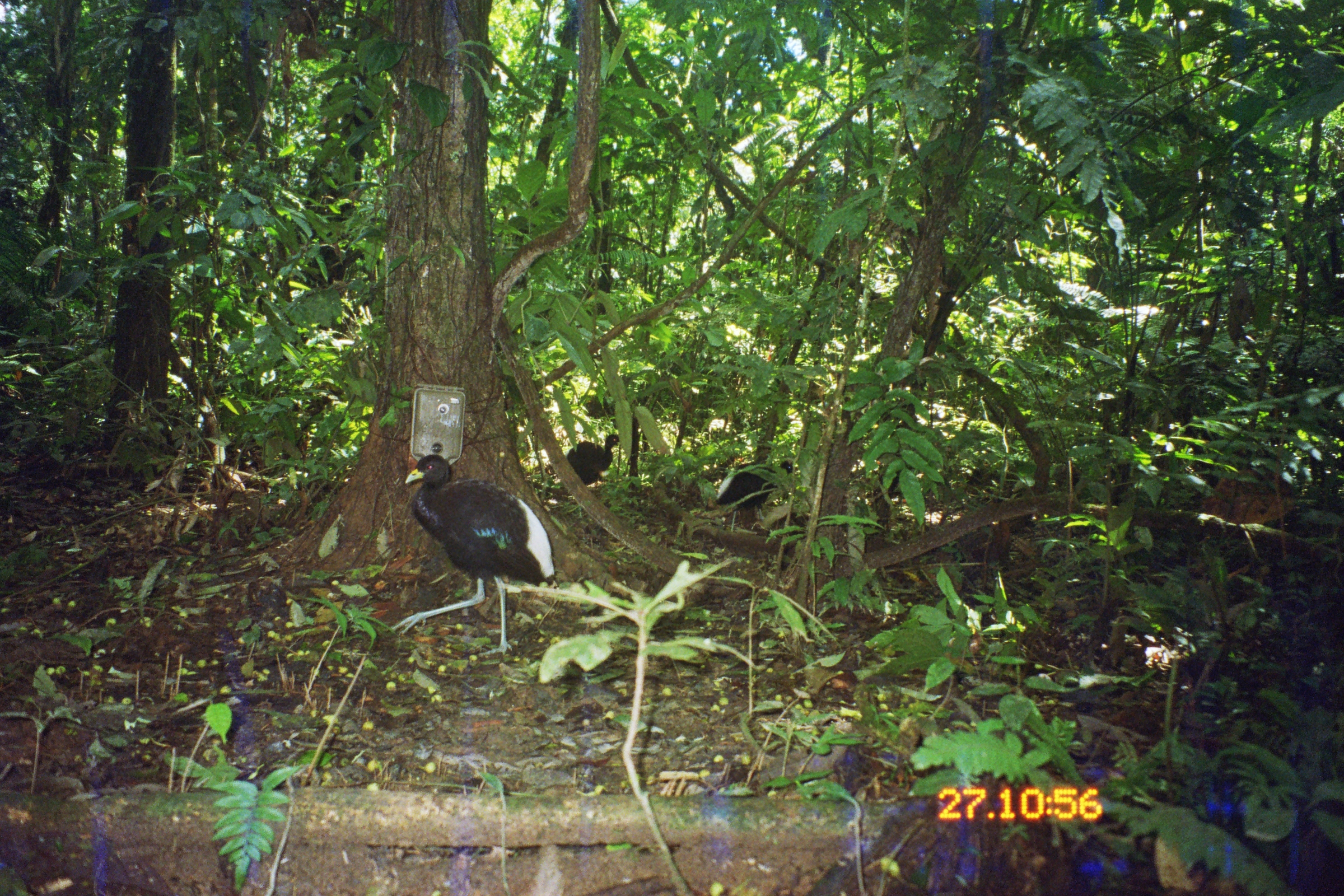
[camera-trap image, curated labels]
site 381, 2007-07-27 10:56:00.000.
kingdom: Animalia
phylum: Chordata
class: Aves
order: Gruiformes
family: Psophiidae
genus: Psophia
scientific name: Psophia leucoptera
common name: pale-winged trumpeter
Psophia leucoptera (pale-winged trumpeter).